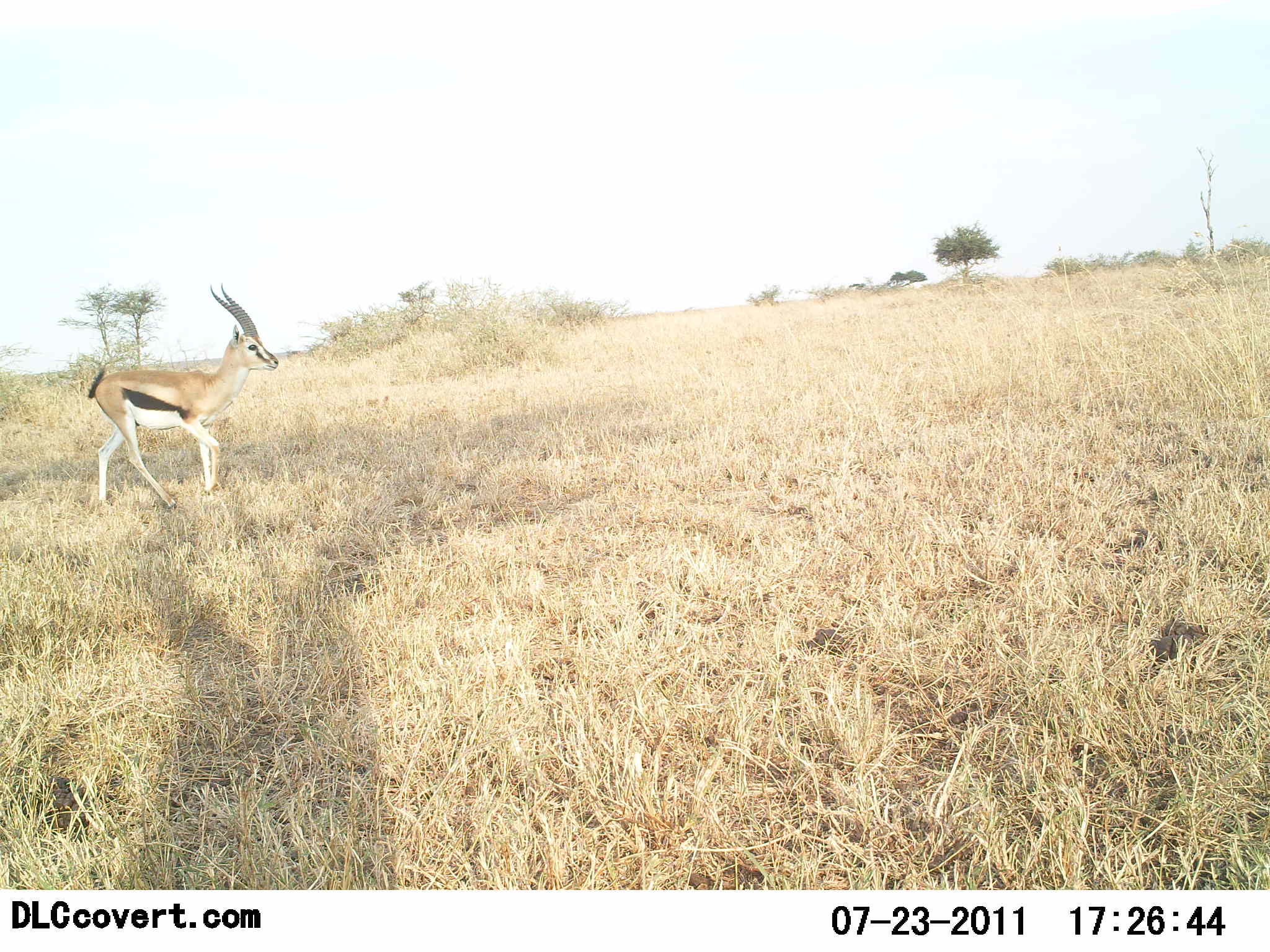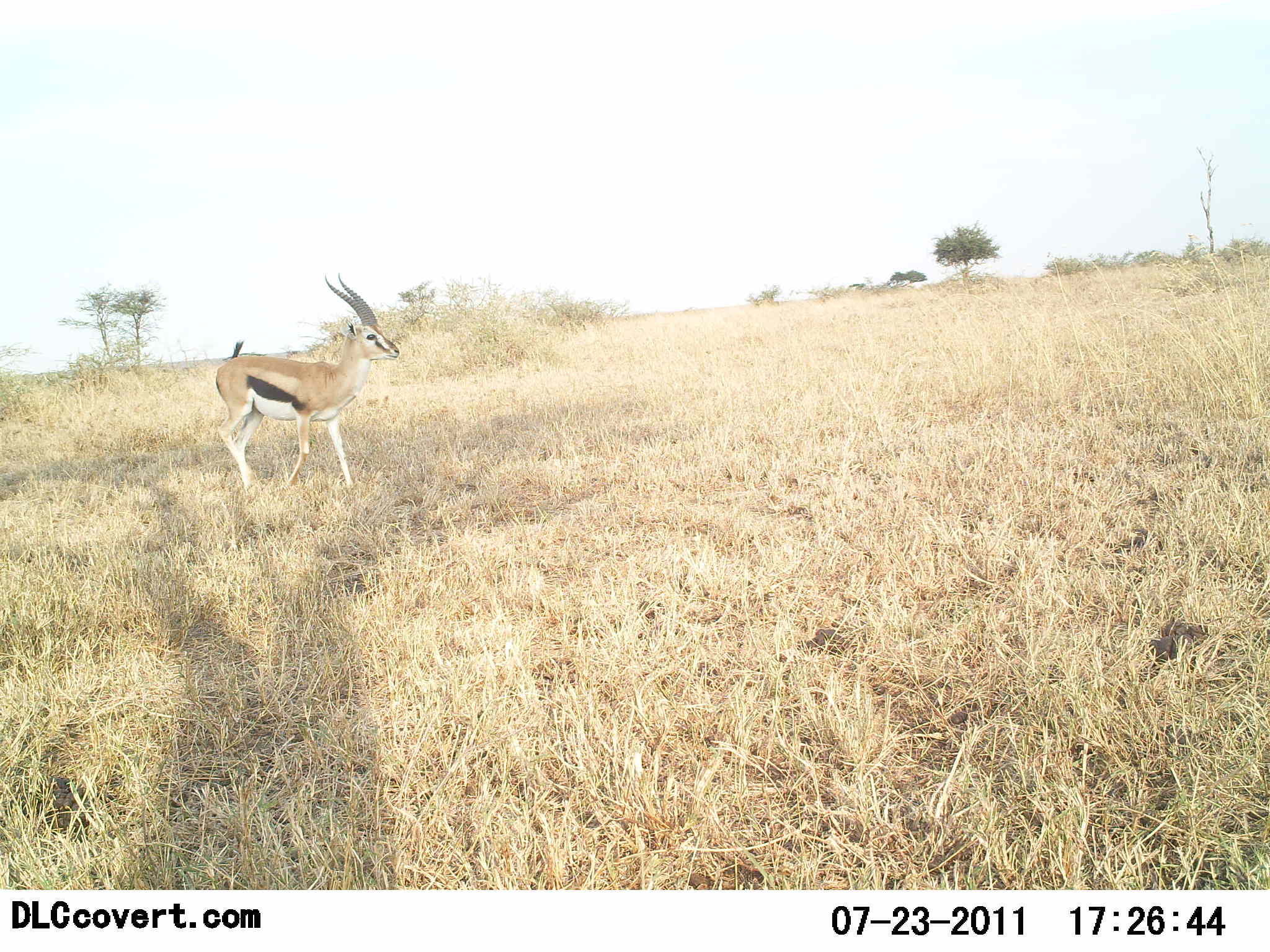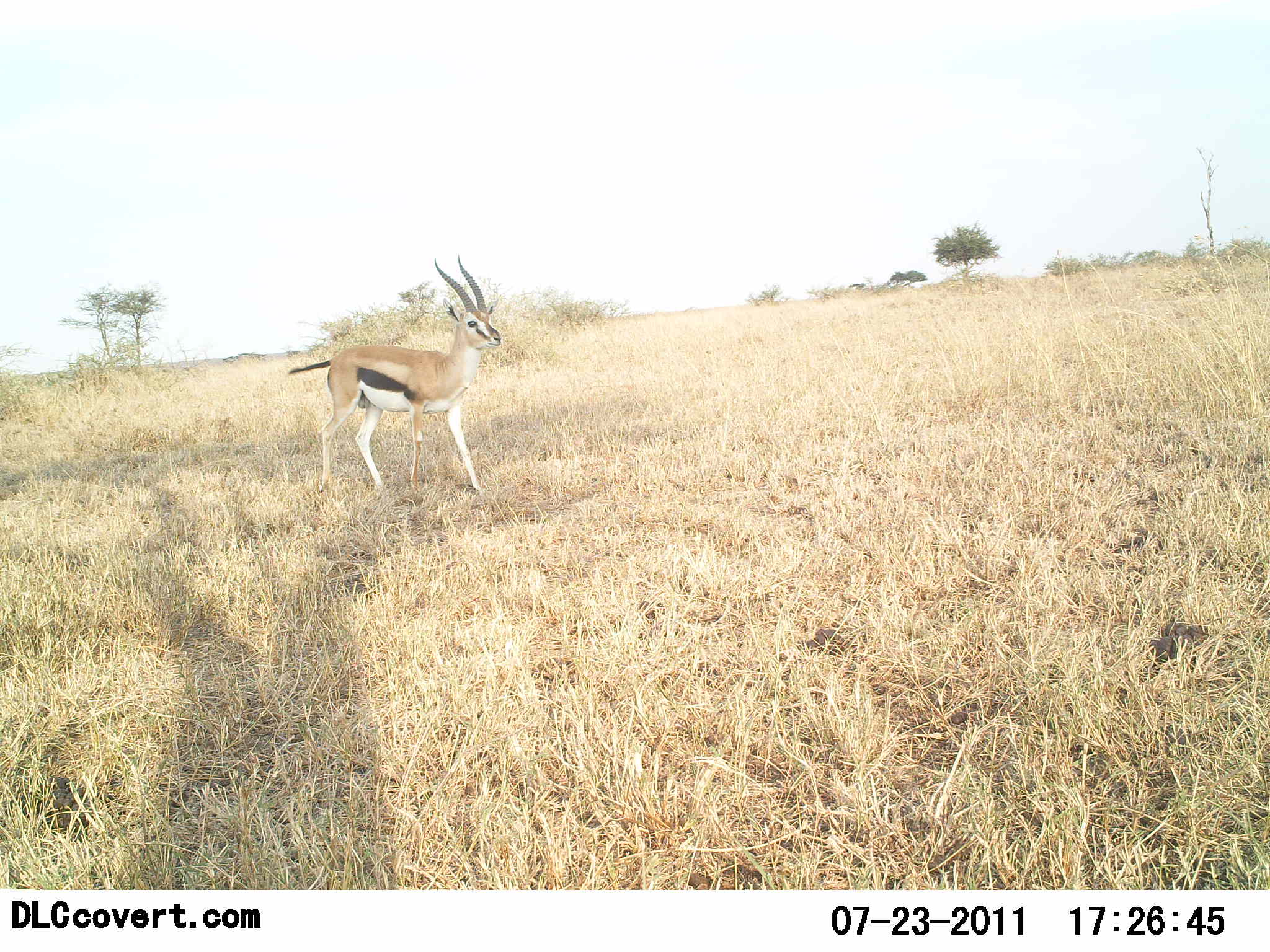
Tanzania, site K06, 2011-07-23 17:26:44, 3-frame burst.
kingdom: Animalia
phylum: Chordata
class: Mammalia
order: Artiodactyla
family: Bovidae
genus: Eudorcas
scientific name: Eudorcas thomsonii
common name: thomson's gazelle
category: gazellethomsons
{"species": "gazellethomsons (thomson's gazelle) (Eudorcas thomsonii)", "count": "1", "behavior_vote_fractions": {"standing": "12%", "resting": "0%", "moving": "100%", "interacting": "0%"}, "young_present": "0%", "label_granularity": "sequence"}